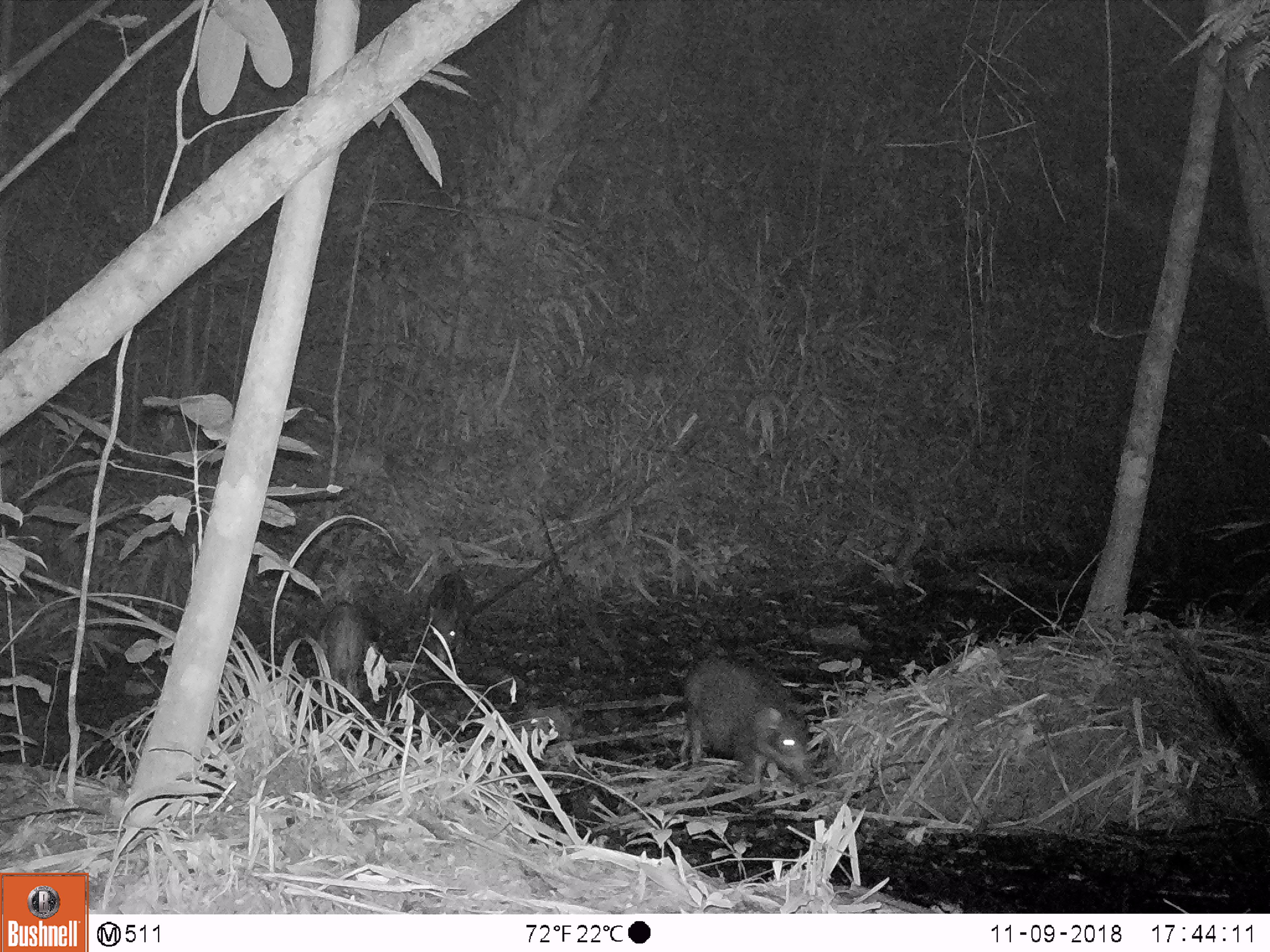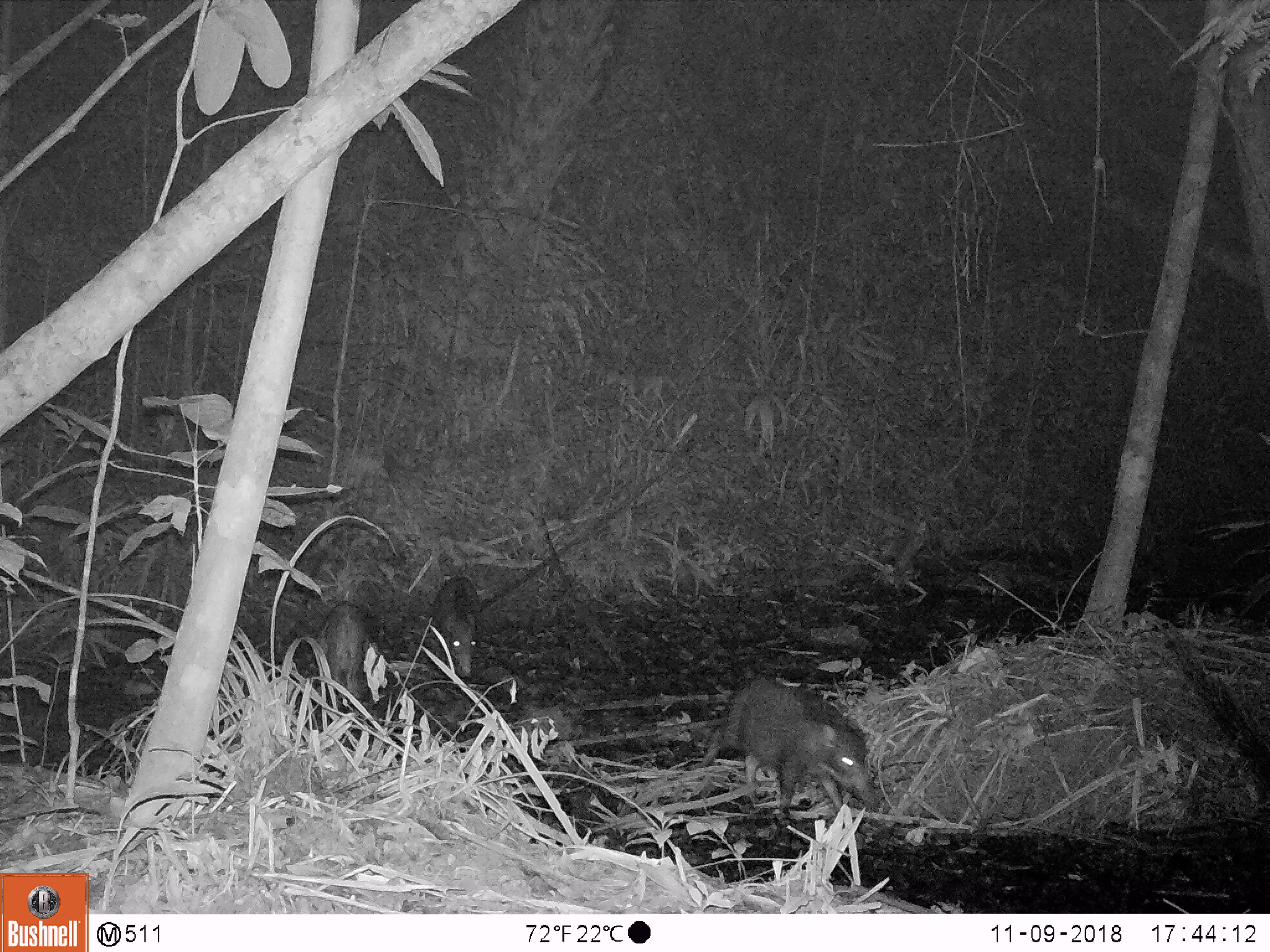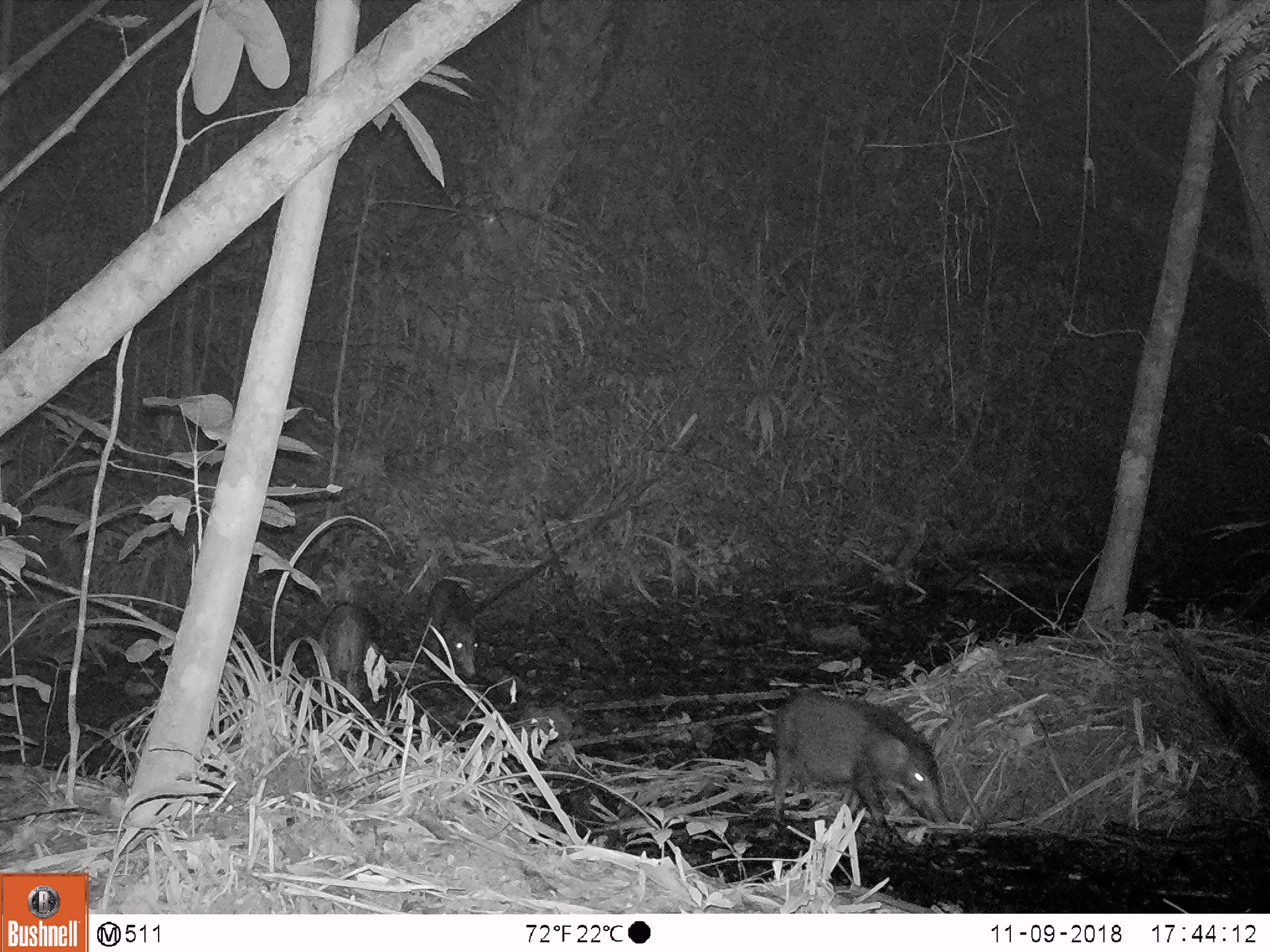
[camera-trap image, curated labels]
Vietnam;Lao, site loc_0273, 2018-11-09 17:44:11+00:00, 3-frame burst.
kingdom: Animalia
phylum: Chordata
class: Mammalia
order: Artiodactyla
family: Suidae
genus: Sus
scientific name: Sus scrofa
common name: eurasian wild pig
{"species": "eurasian wild pig (Sus scrofa)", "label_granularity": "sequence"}